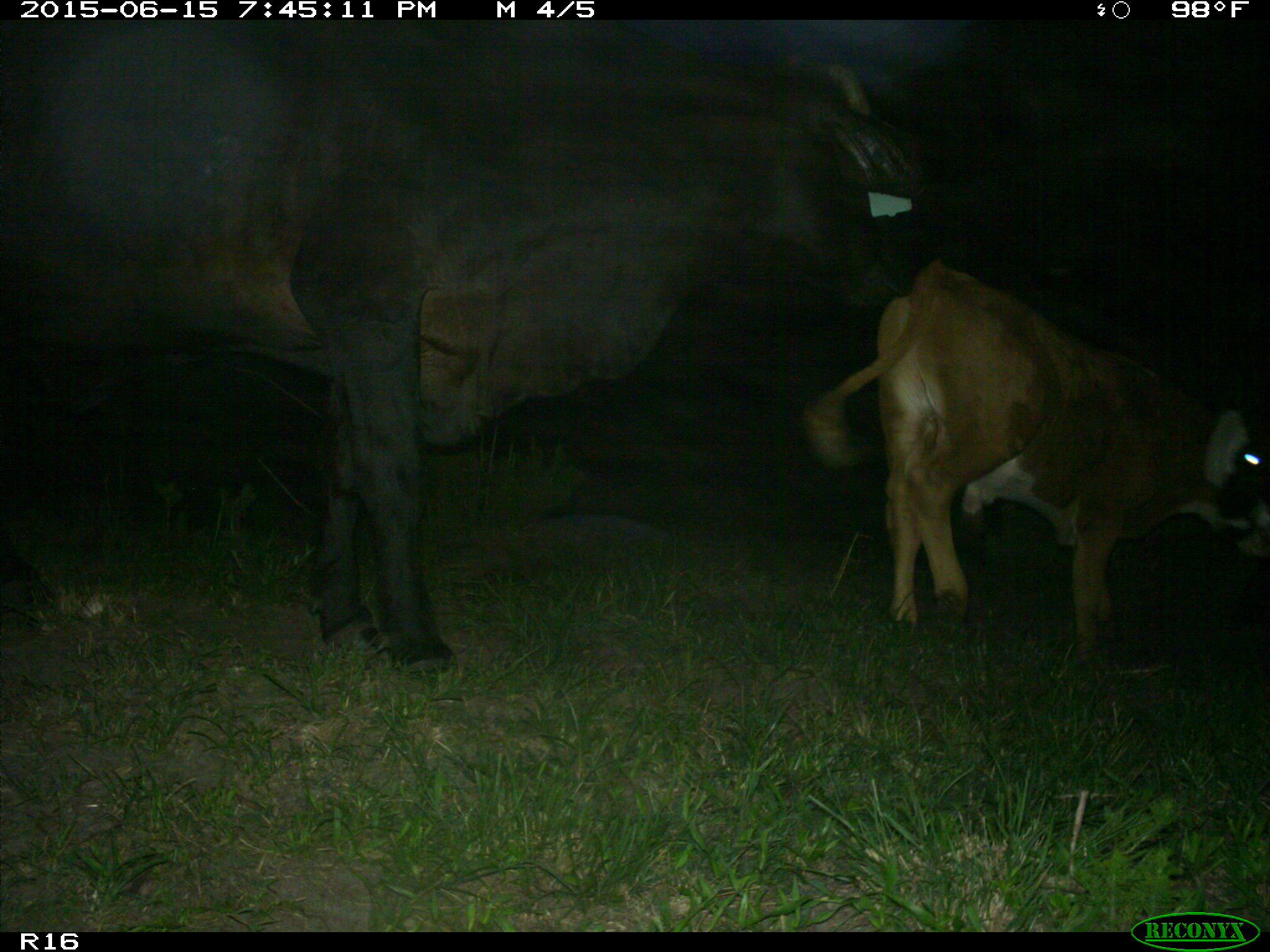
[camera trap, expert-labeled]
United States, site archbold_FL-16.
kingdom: Animalia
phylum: Chordata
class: Mammalia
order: Artiodactyla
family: Bovidae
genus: Bos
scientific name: Bos taurus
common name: domestic cow